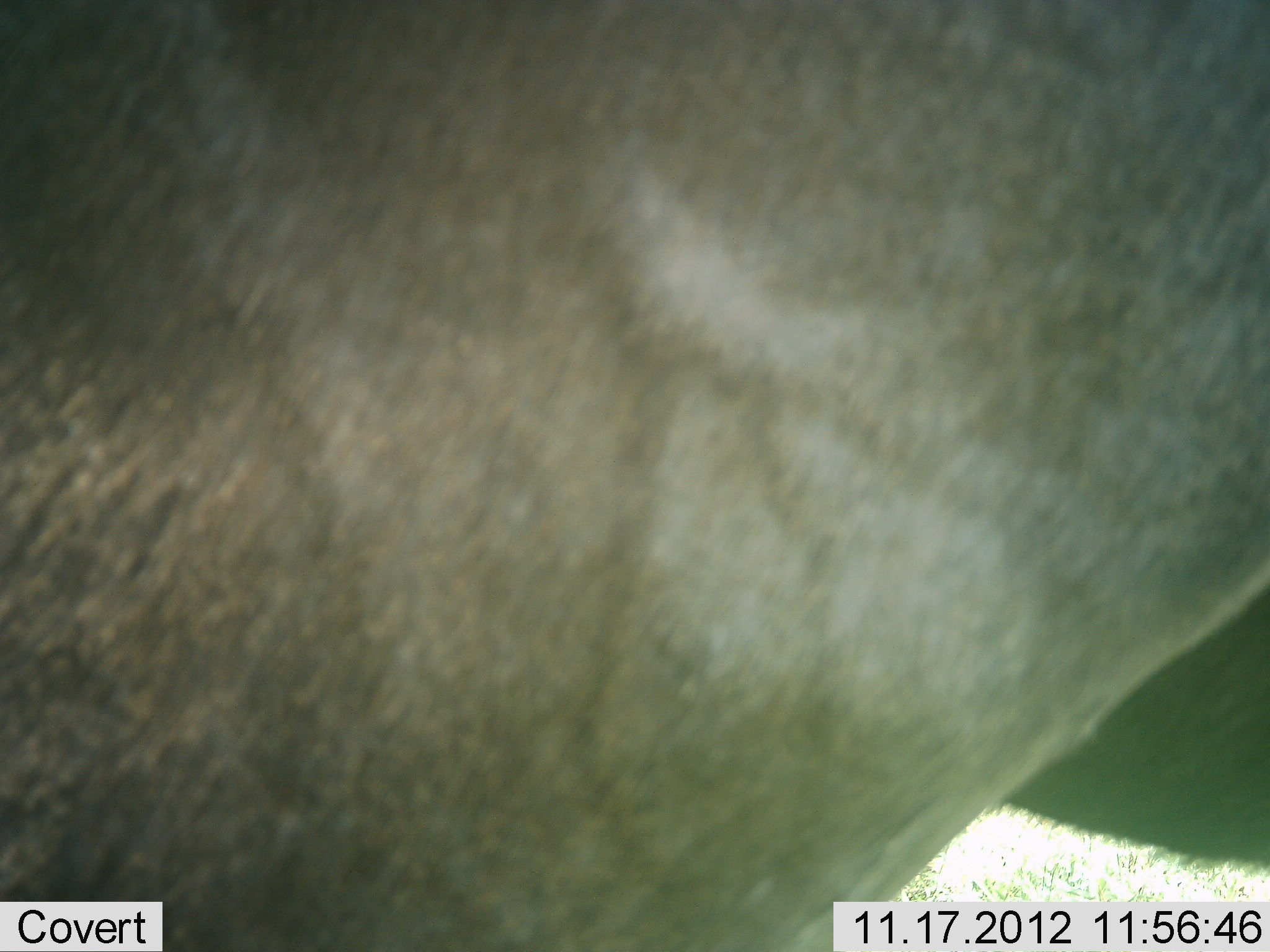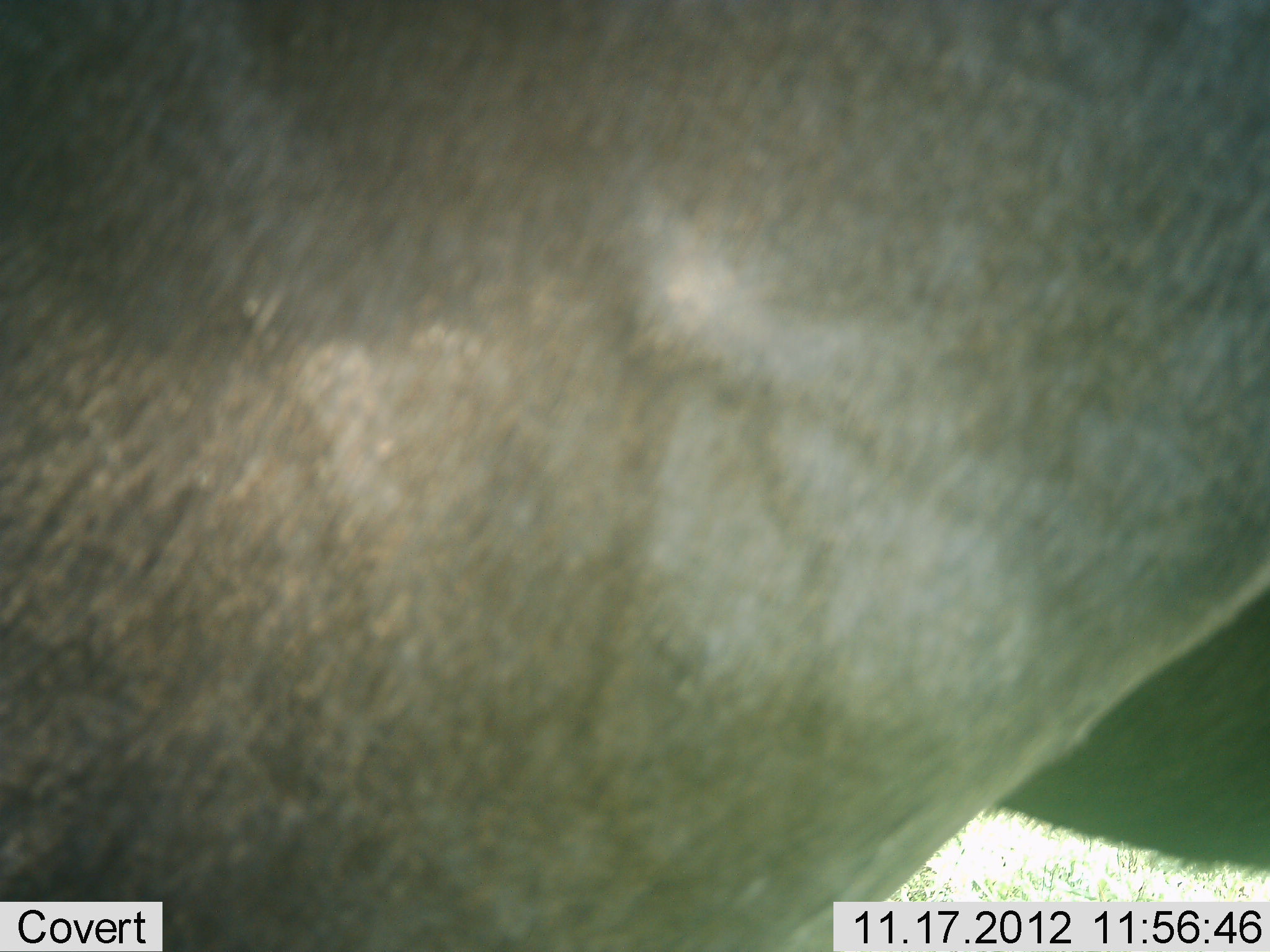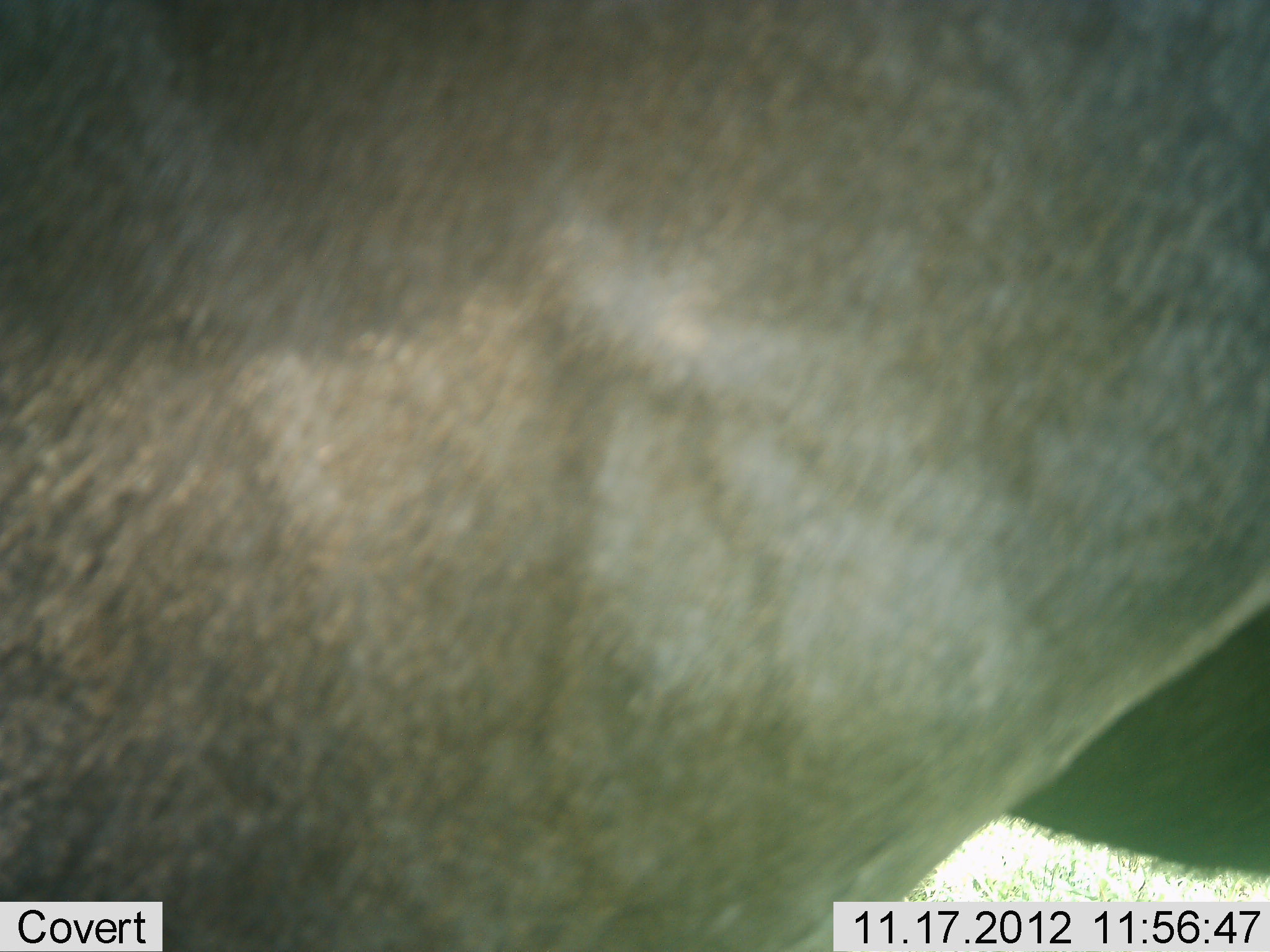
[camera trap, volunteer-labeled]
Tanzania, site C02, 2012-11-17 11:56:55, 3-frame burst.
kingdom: Animalia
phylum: Chordata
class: Mammalia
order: Artiodactyla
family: Bovidae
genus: Connochaetes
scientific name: Connochaetes taurinus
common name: blue wildebeest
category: wildebeest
Wildebeest (blue wildebeest) (Connochaetes taurinus), count 1. Behavior (volunteer vote fractions): standing 100%, resting 0%, moving 0%, interacting 0%. Young present (vote fraction): 0%. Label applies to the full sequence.